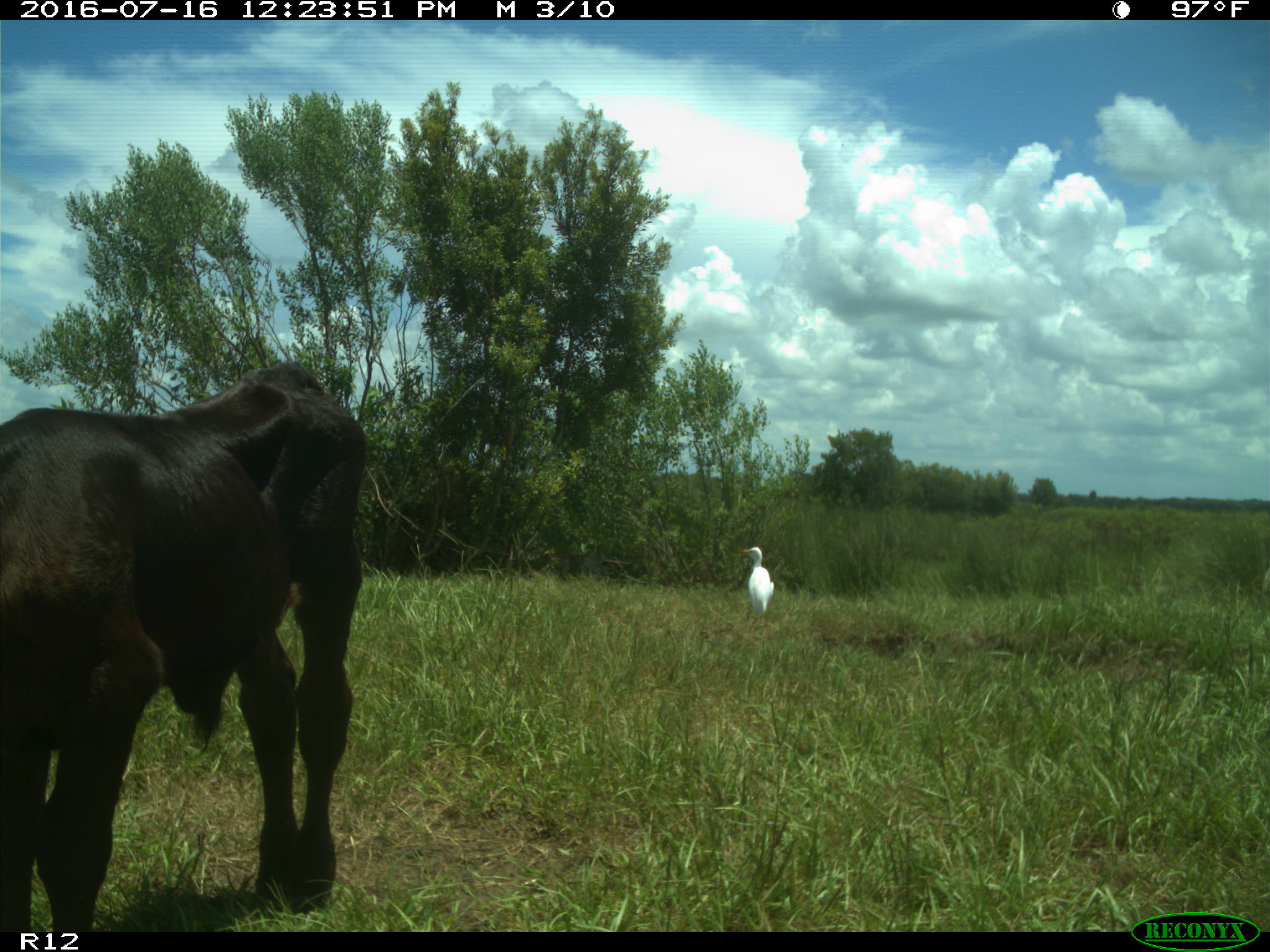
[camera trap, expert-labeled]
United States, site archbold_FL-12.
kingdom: Animalia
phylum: Chordata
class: Mammalia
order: Artiodactyla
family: Bovidae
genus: Bos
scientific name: Bos taurus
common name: domestic cow